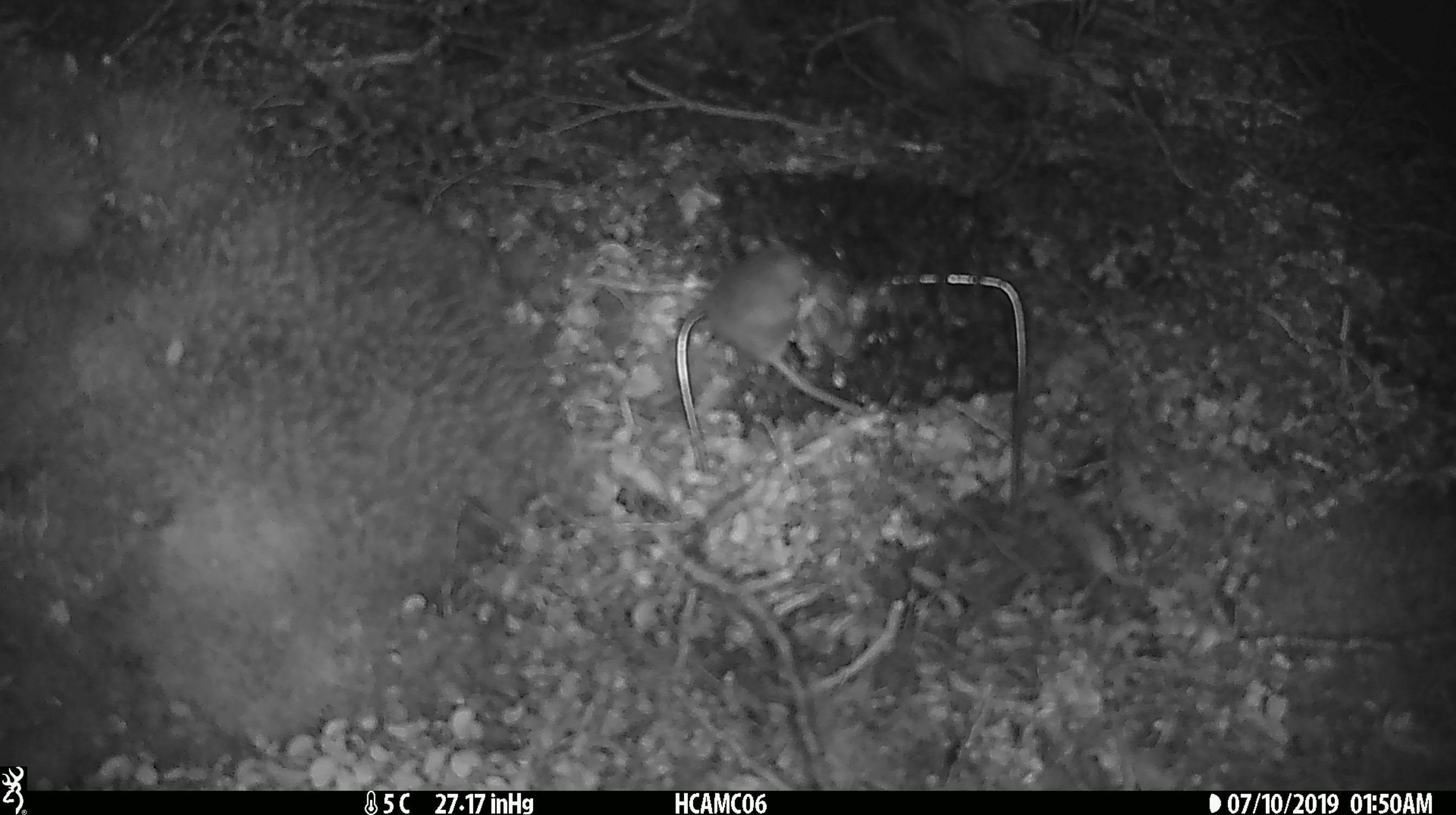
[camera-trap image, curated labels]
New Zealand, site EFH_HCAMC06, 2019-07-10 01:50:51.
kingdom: Animalia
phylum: Chordata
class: Mammalia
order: Rodentia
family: Muridae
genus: Mus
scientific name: Mus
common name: mouse